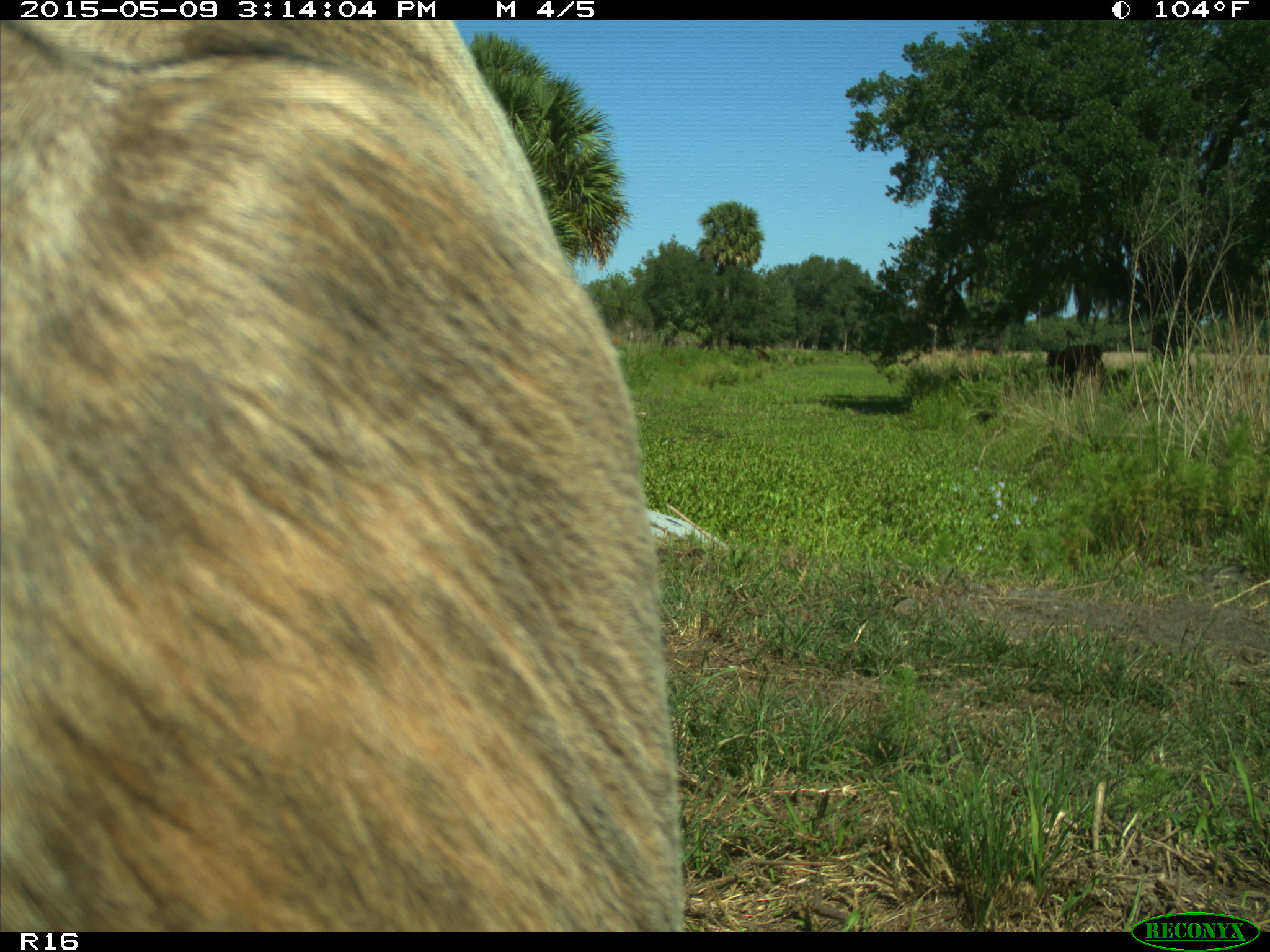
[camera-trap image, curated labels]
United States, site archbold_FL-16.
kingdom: Animalia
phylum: Chordata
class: Mammalia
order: Artiodactyla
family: Bovidae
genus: Bos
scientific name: Bos taurus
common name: domestic cow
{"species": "Bos taurus (domestic cow)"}